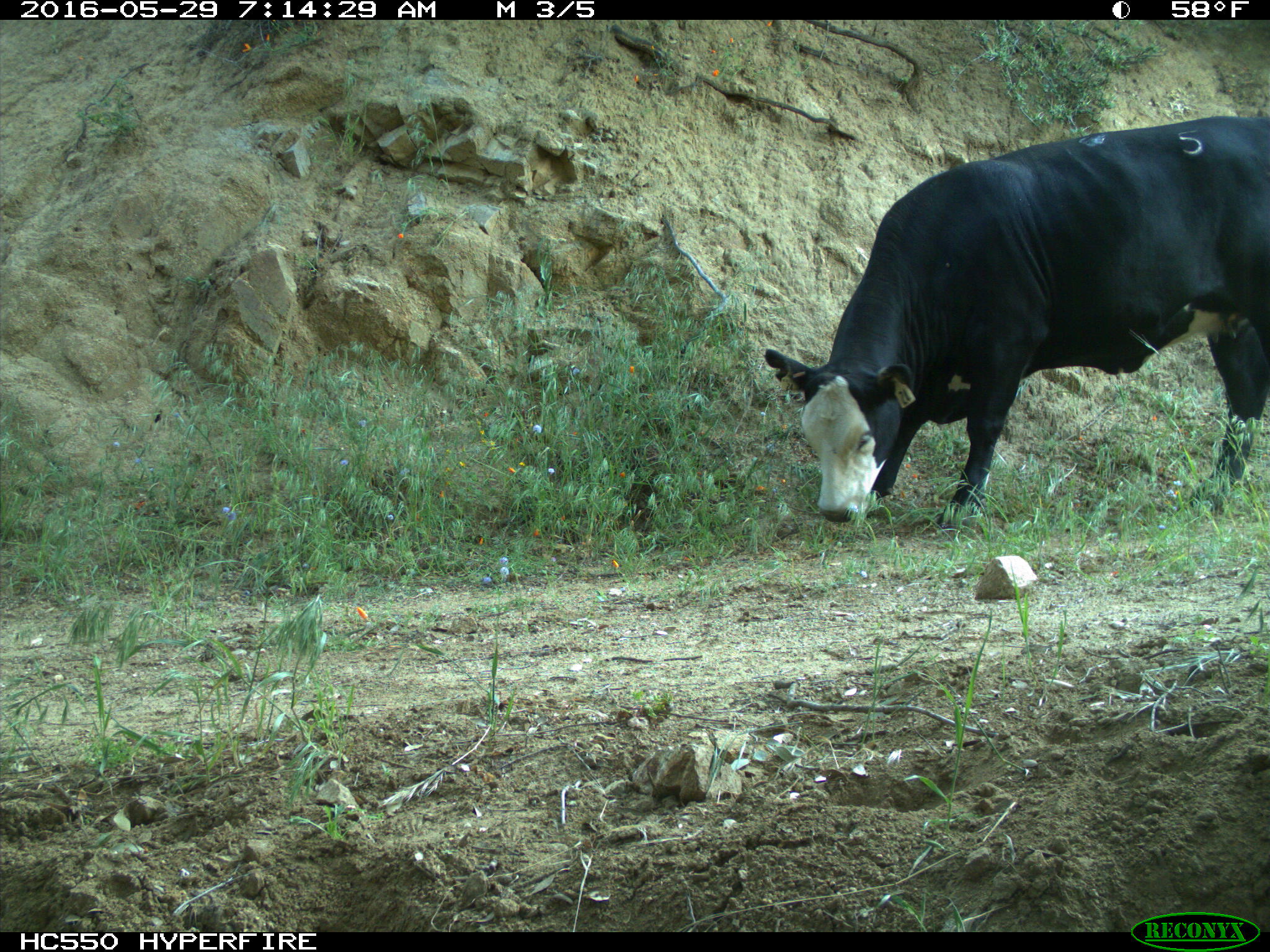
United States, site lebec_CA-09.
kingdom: Animalia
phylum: Chordata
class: Mammalia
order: Artiodactyla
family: Bovidae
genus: Bos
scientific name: Bos taurus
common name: domestic cow